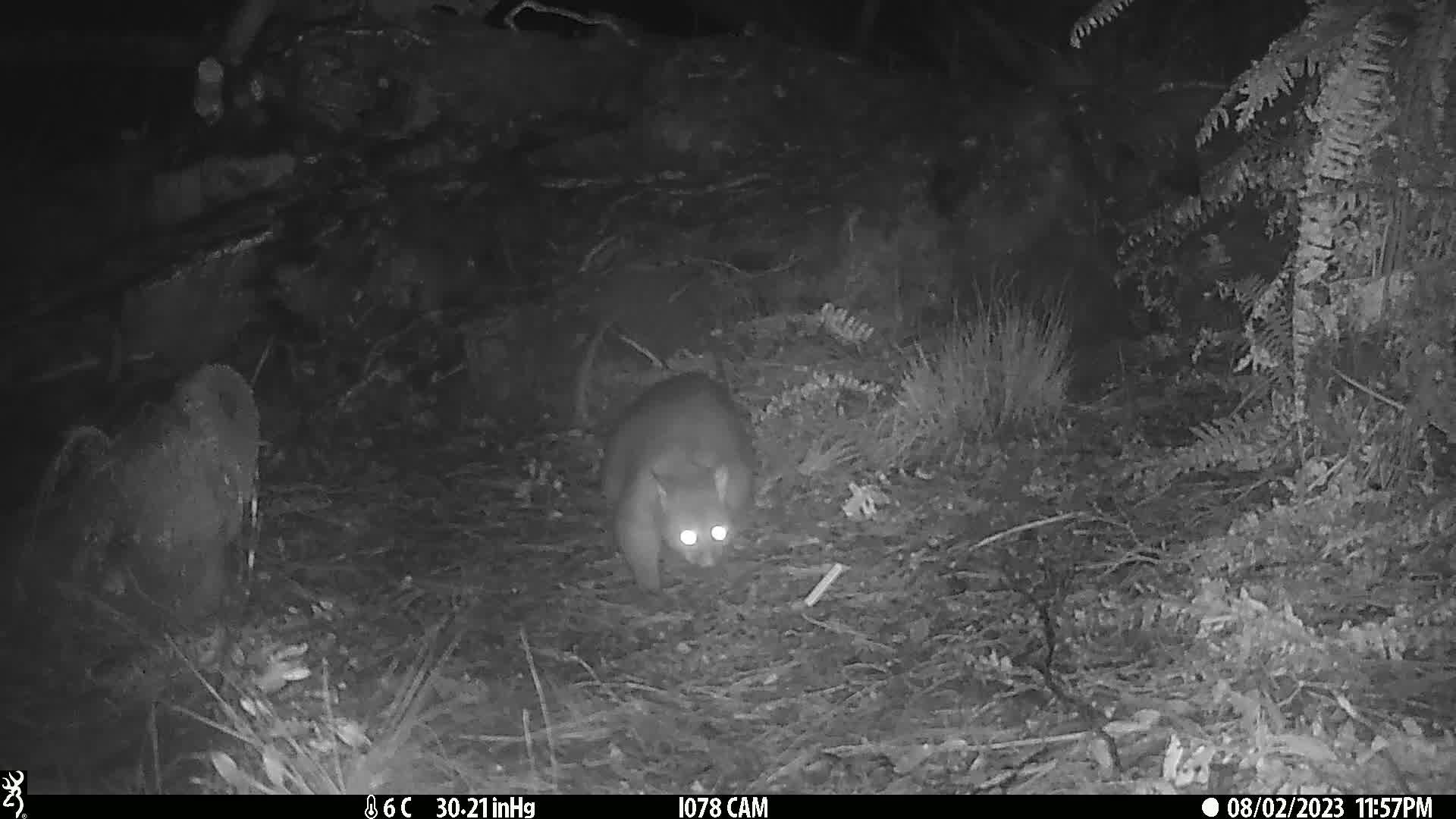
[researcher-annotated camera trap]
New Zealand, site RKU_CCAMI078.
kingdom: Animalia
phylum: Chordata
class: Mammalia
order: Diprotodontia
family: Phalangeridae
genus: Trichosurus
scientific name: Trichosurus vulpecula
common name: common brushtail possum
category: possum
Possum (common brushtail possum) (Trichosurus vulpecula).